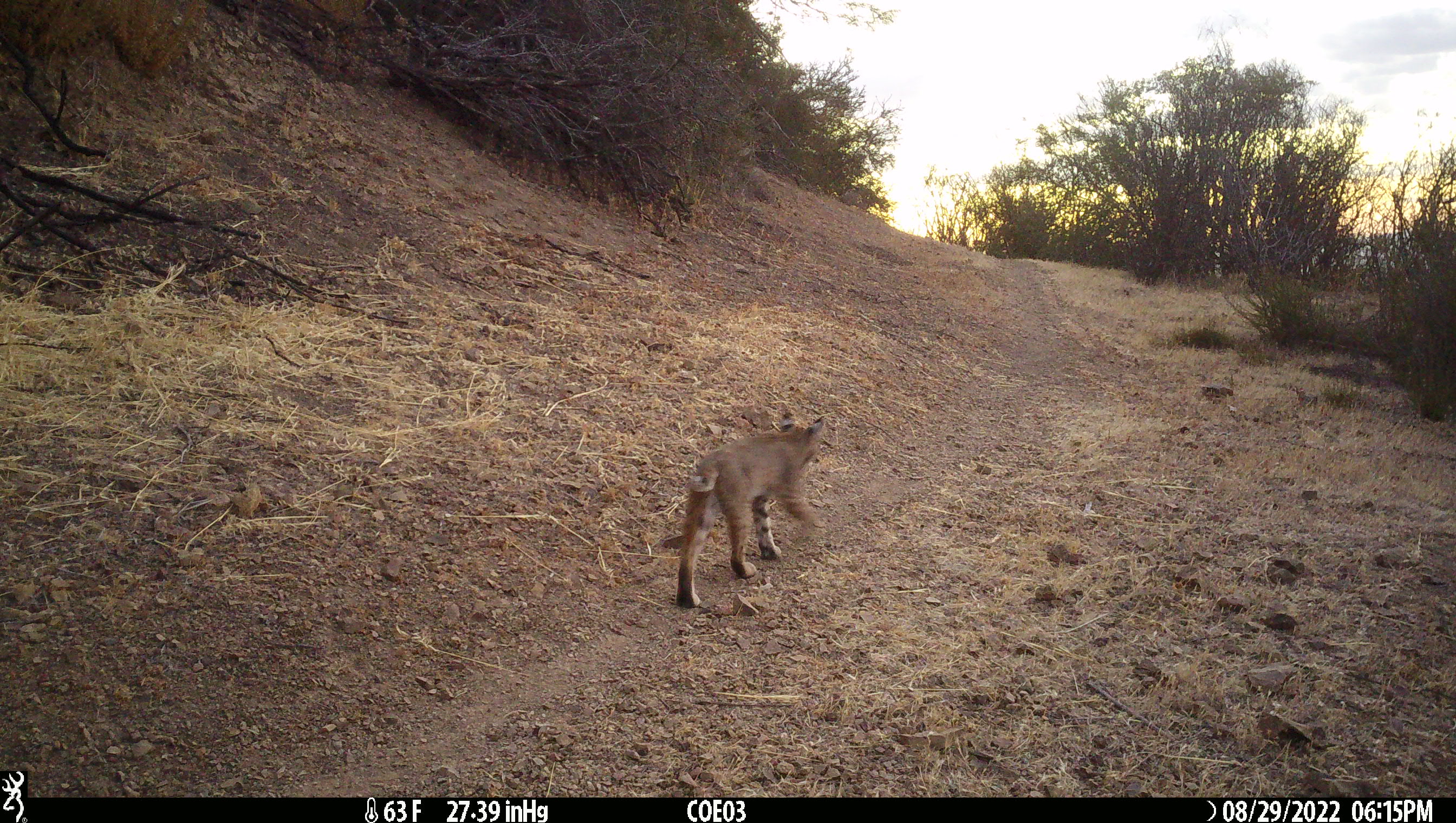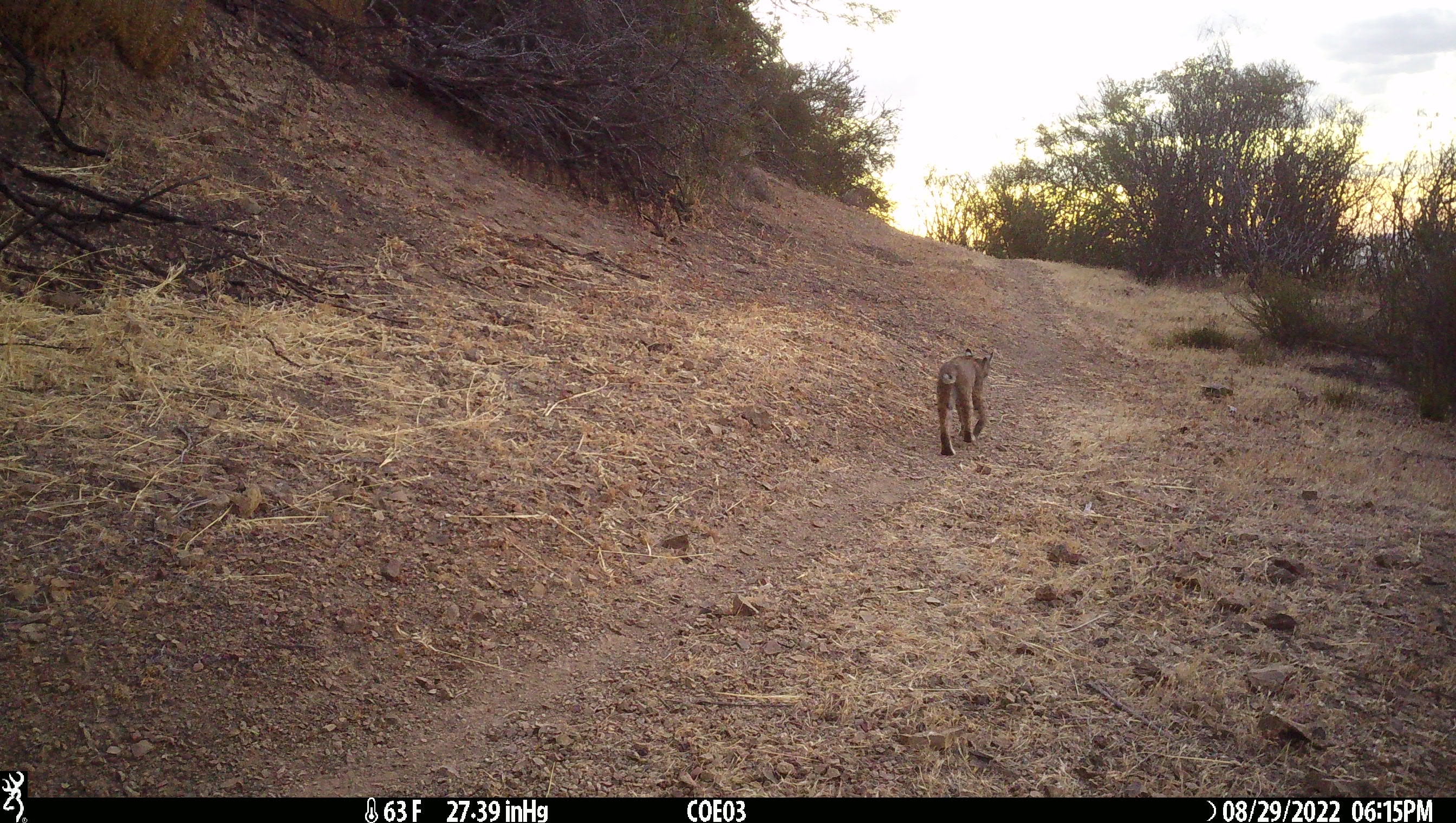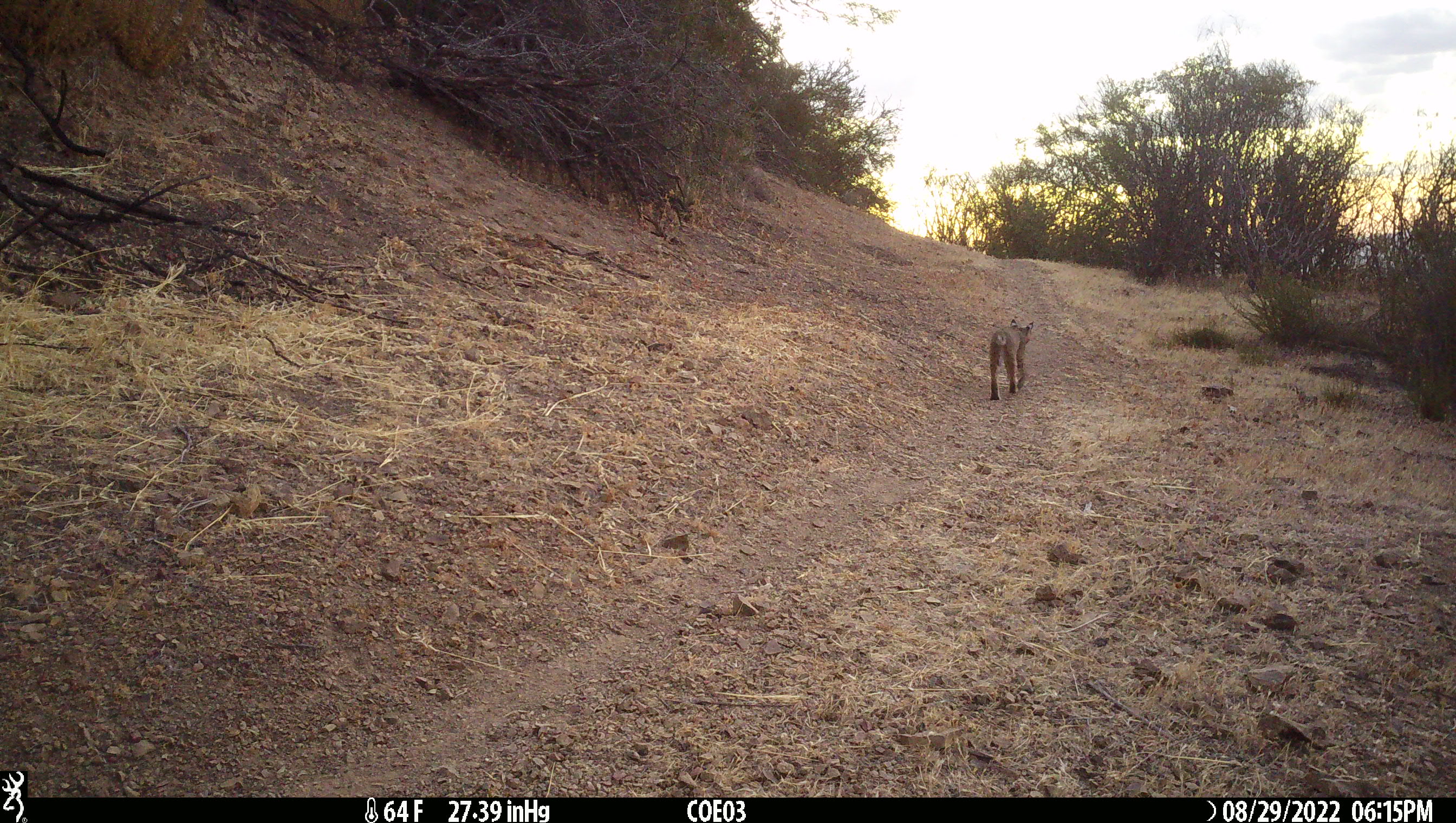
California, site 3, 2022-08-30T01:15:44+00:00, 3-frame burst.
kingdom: Animalia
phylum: Chordata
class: Mammalia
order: Carnivora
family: Felidae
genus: Lynx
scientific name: Lynx rufus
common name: bobcat